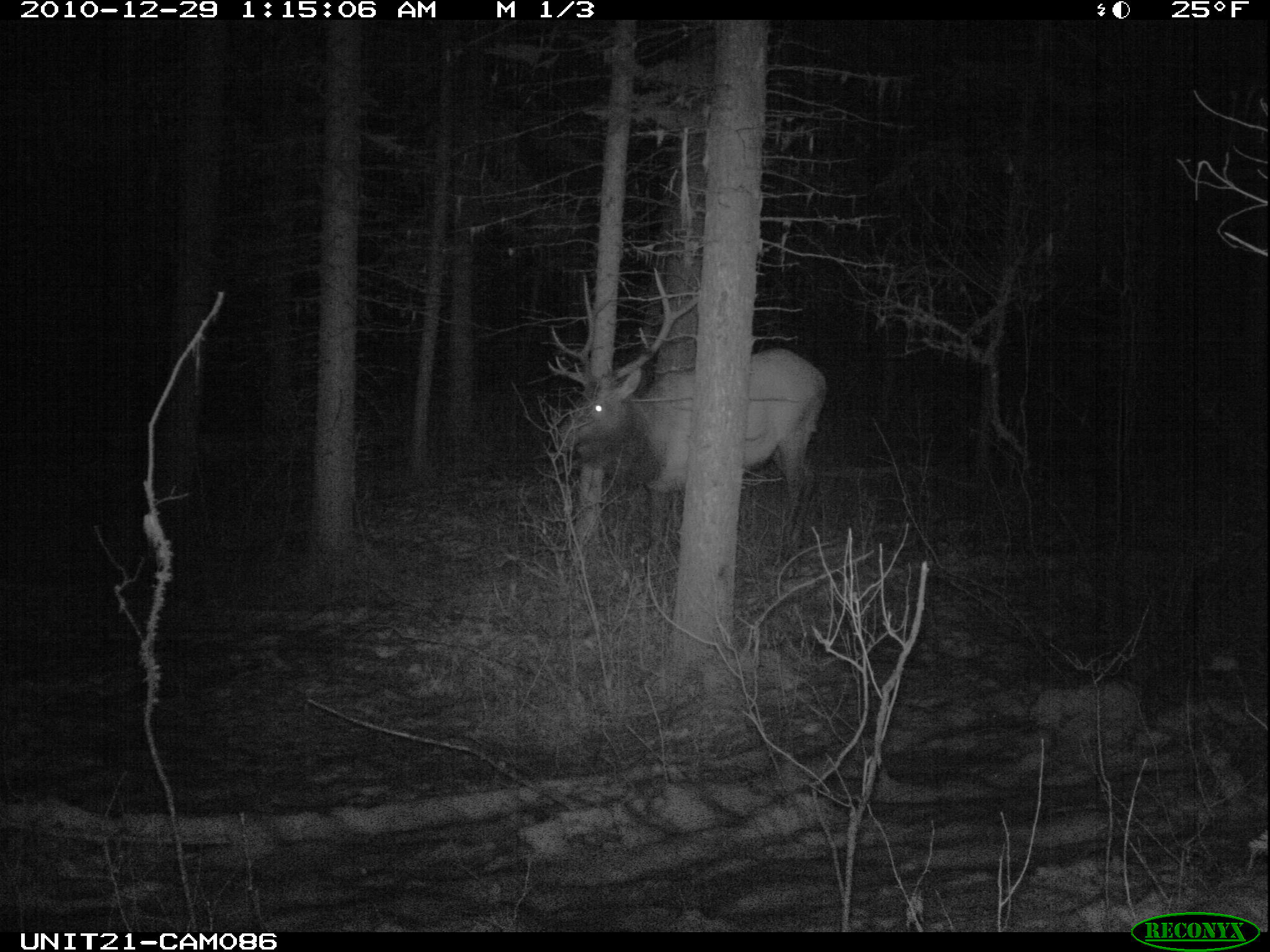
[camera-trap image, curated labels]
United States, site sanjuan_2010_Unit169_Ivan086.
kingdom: Animalia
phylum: Chordata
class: Mammalia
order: Artiodactyla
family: Cervidae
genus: Cervus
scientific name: Cervus elaphus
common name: red deer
Cervus elaphus (red deer).